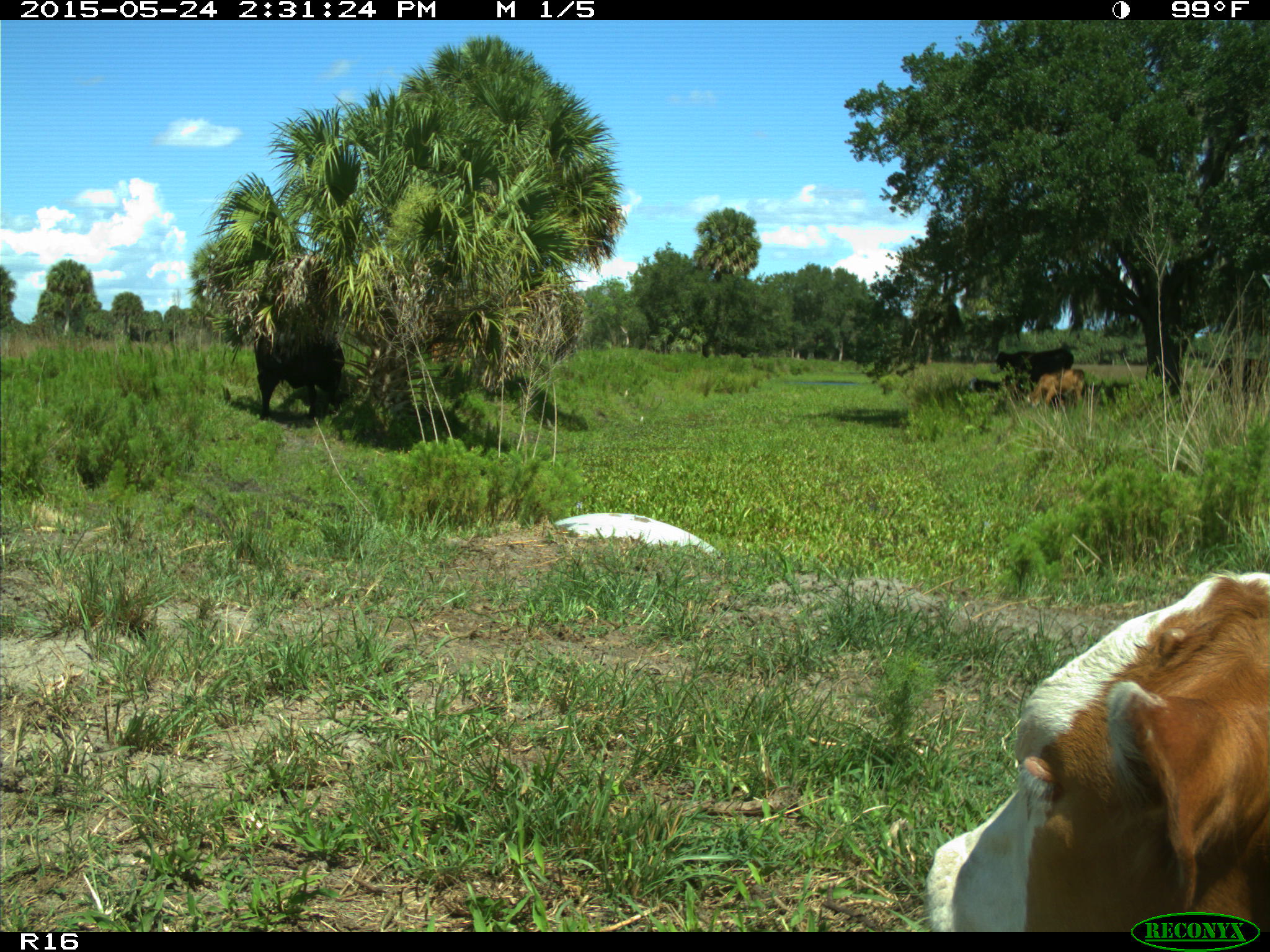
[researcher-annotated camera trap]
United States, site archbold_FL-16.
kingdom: Animalia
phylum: Chordata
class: Mammalia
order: Artiodactyla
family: Bovidae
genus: Bos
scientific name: Bos taurus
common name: domestic cow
Bos taurus (domestic cow).